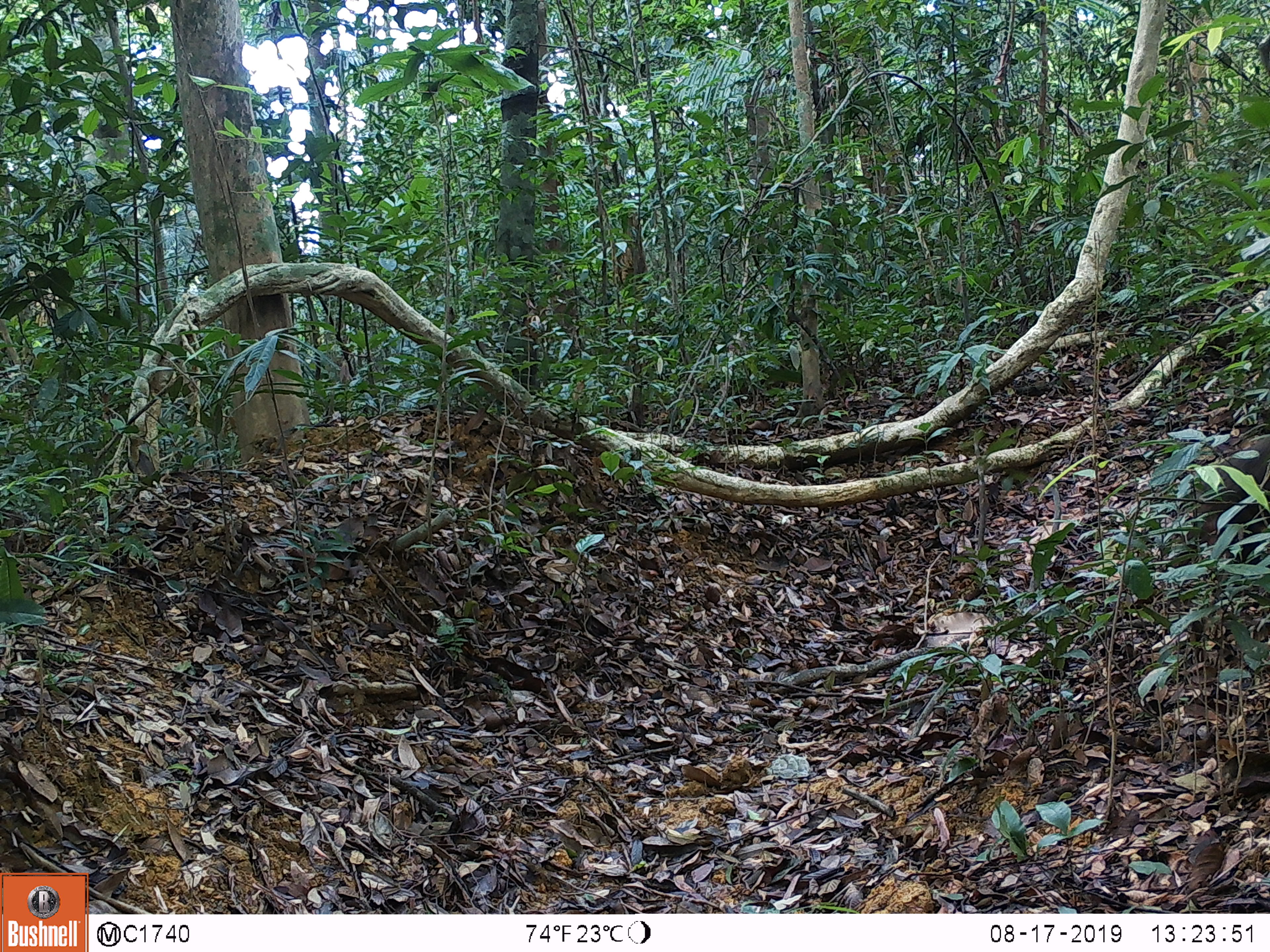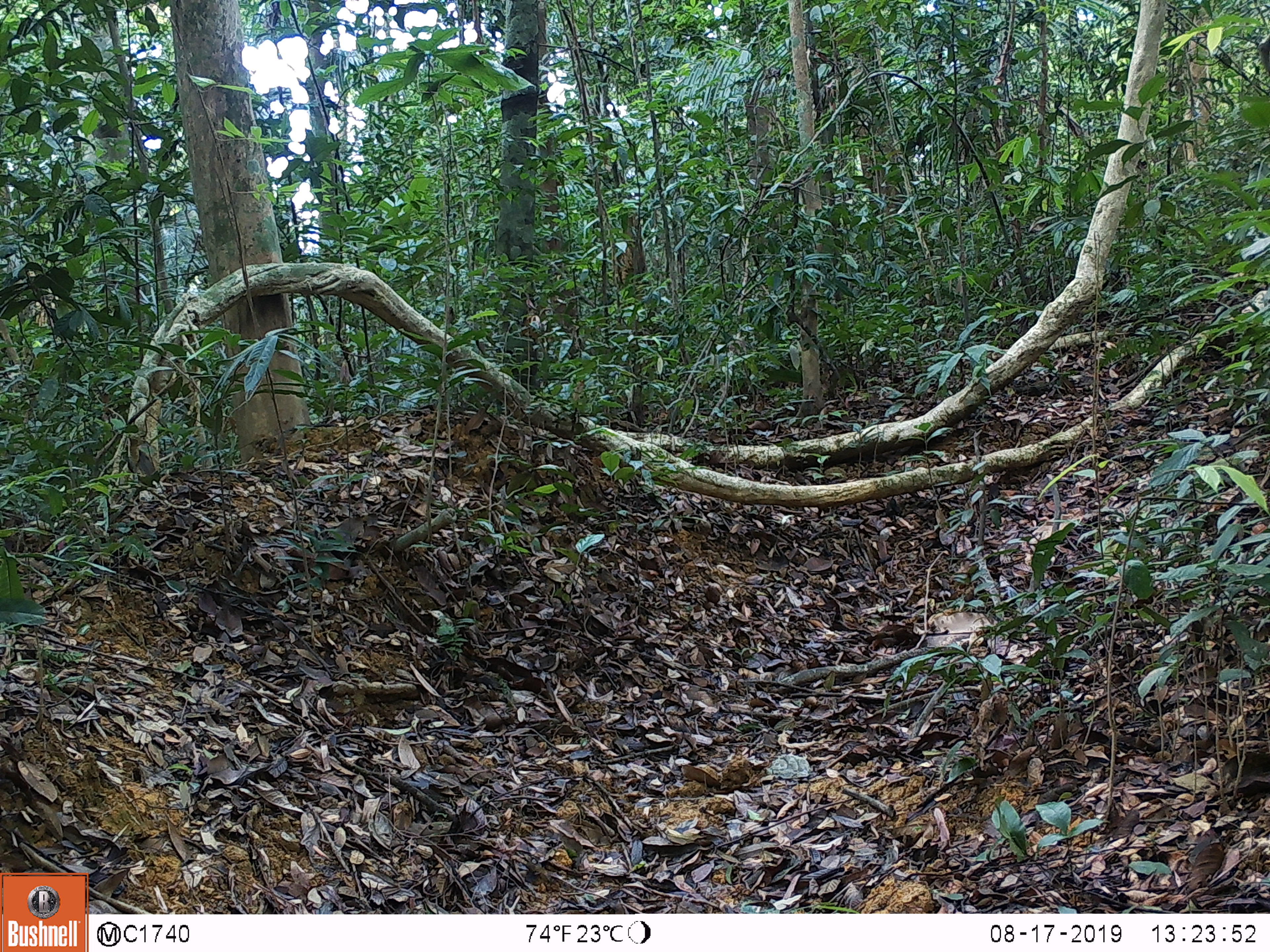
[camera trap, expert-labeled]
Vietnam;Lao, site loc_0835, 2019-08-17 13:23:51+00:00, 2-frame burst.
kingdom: Animalia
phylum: Chordata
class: Mammalia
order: Primates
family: Cercopithecidae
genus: Macaca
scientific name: Macaca arctoides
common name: stump-tailed macaque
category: stump tailed macaque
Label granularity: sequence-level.